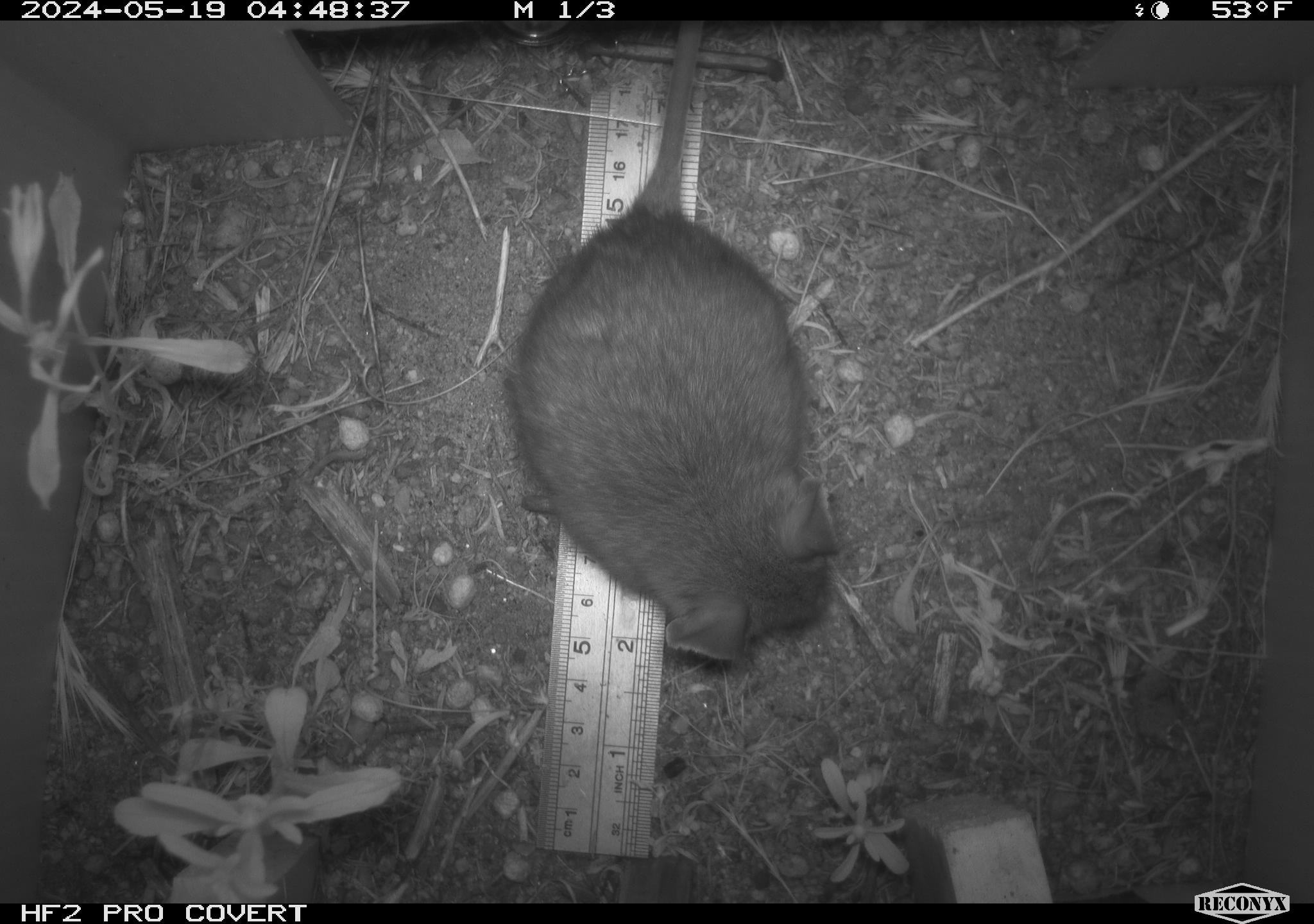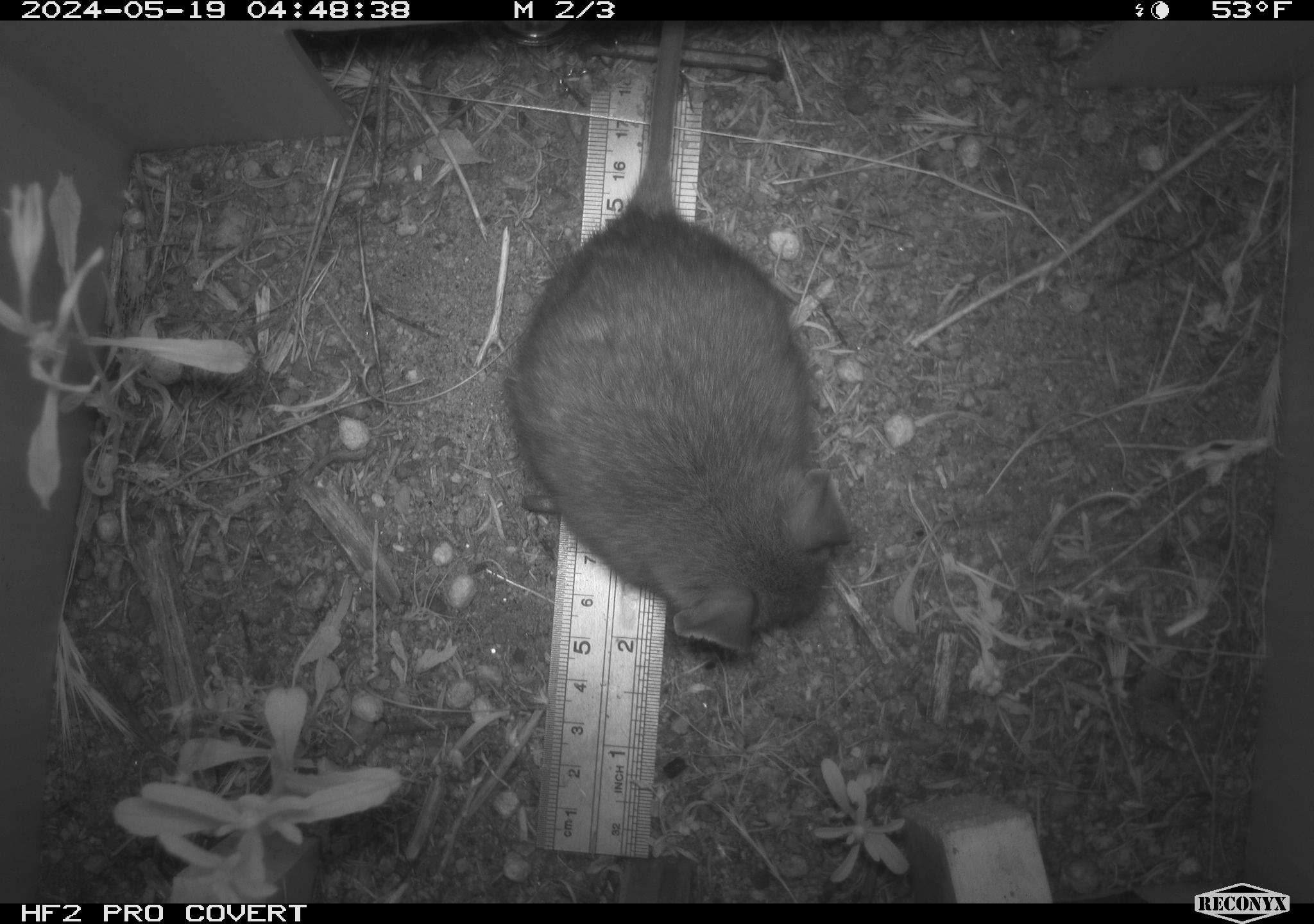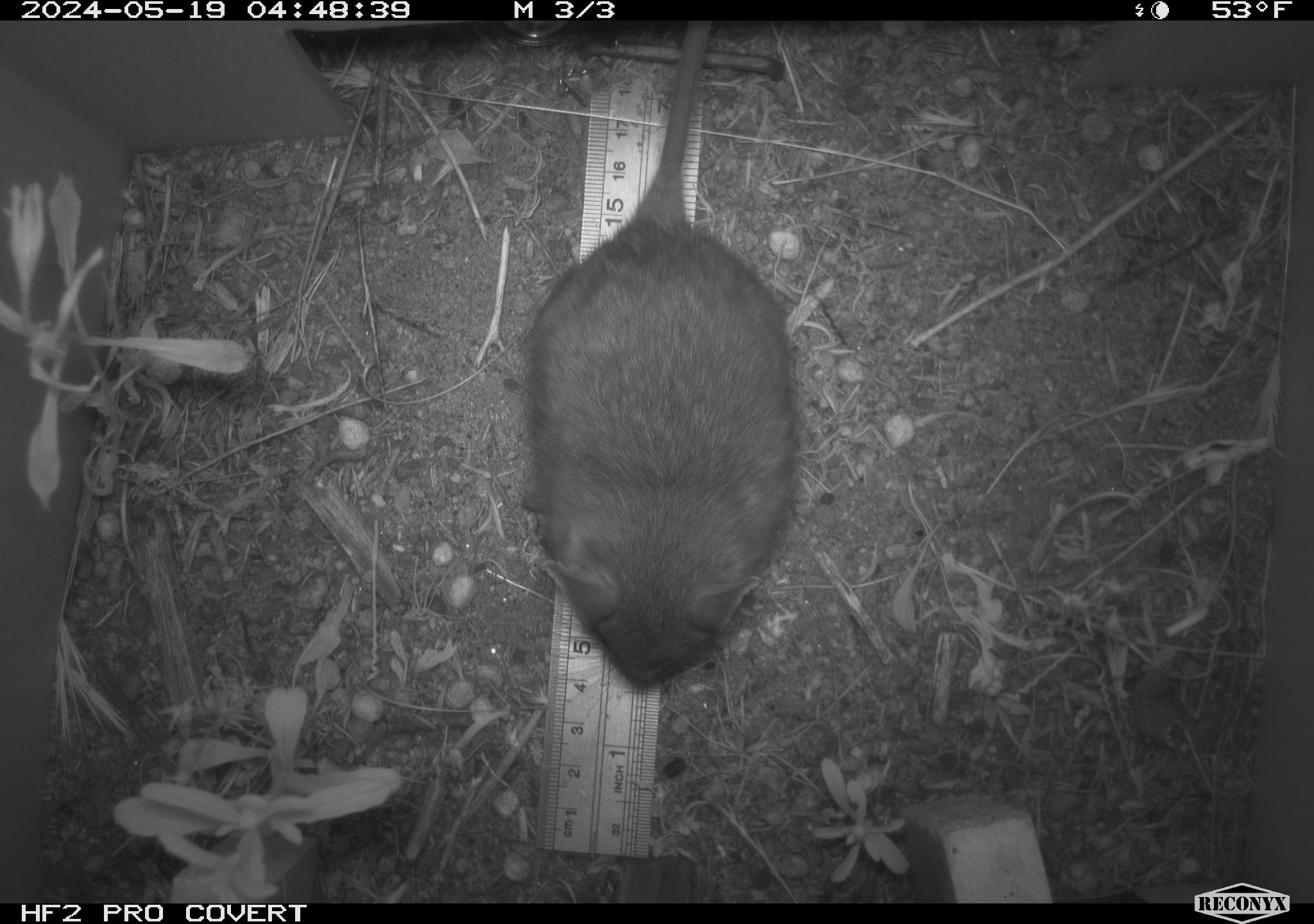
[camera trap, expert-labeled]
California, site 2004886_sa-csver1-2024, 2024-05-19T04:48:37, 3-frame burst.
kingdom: Animalia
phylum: Chordata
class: Mammalia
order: Rodentia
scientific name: Rodentia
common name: rodent